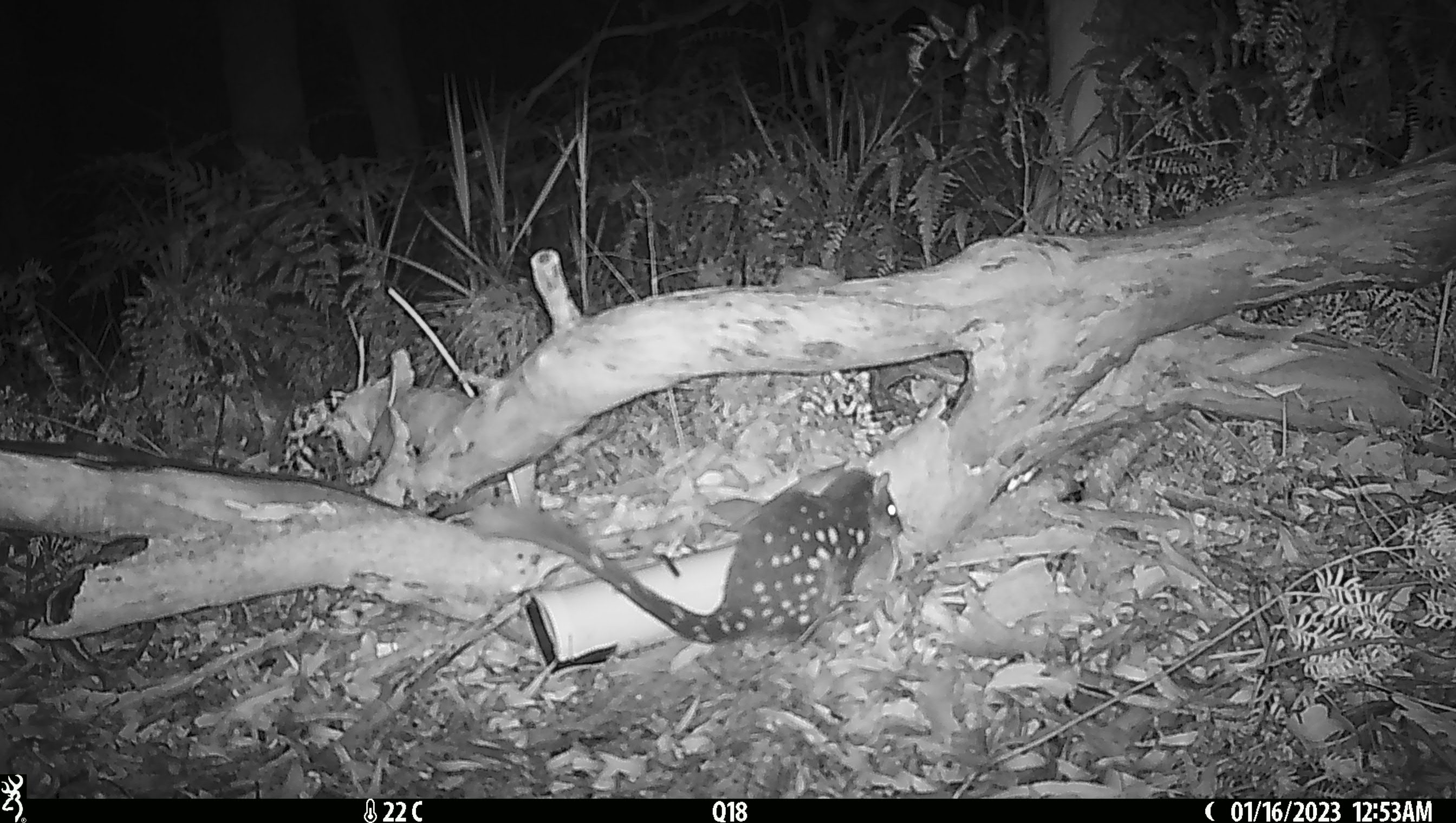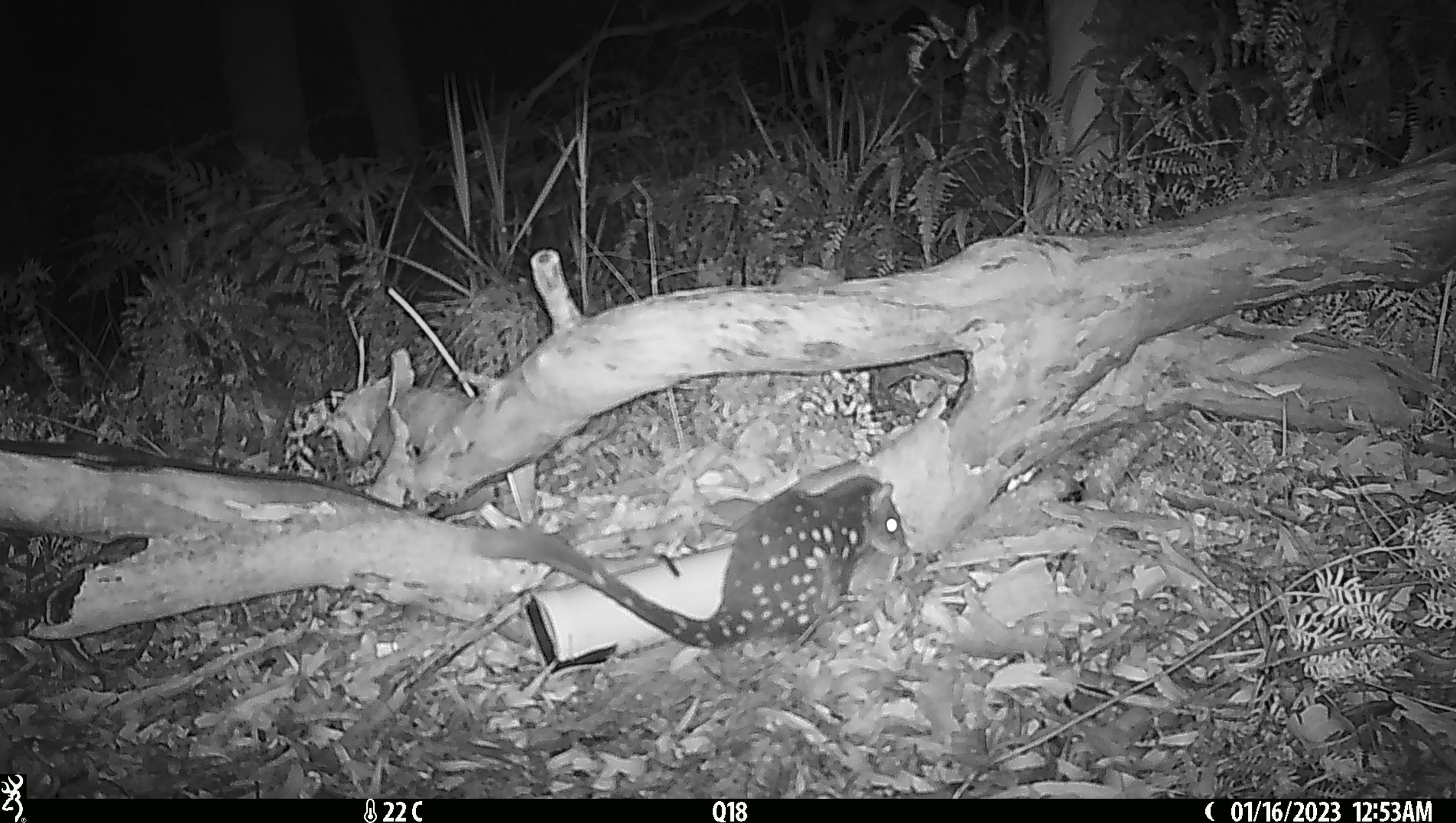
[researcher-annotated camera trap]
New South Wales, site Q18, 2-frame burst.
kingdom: Animalia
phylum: Chordata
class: Mammalia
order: Dasyuromorphia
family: Dasyuridae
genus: Dasyurus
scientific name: Dasyurus maculatus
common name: spotted-tailed quoll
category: quoll